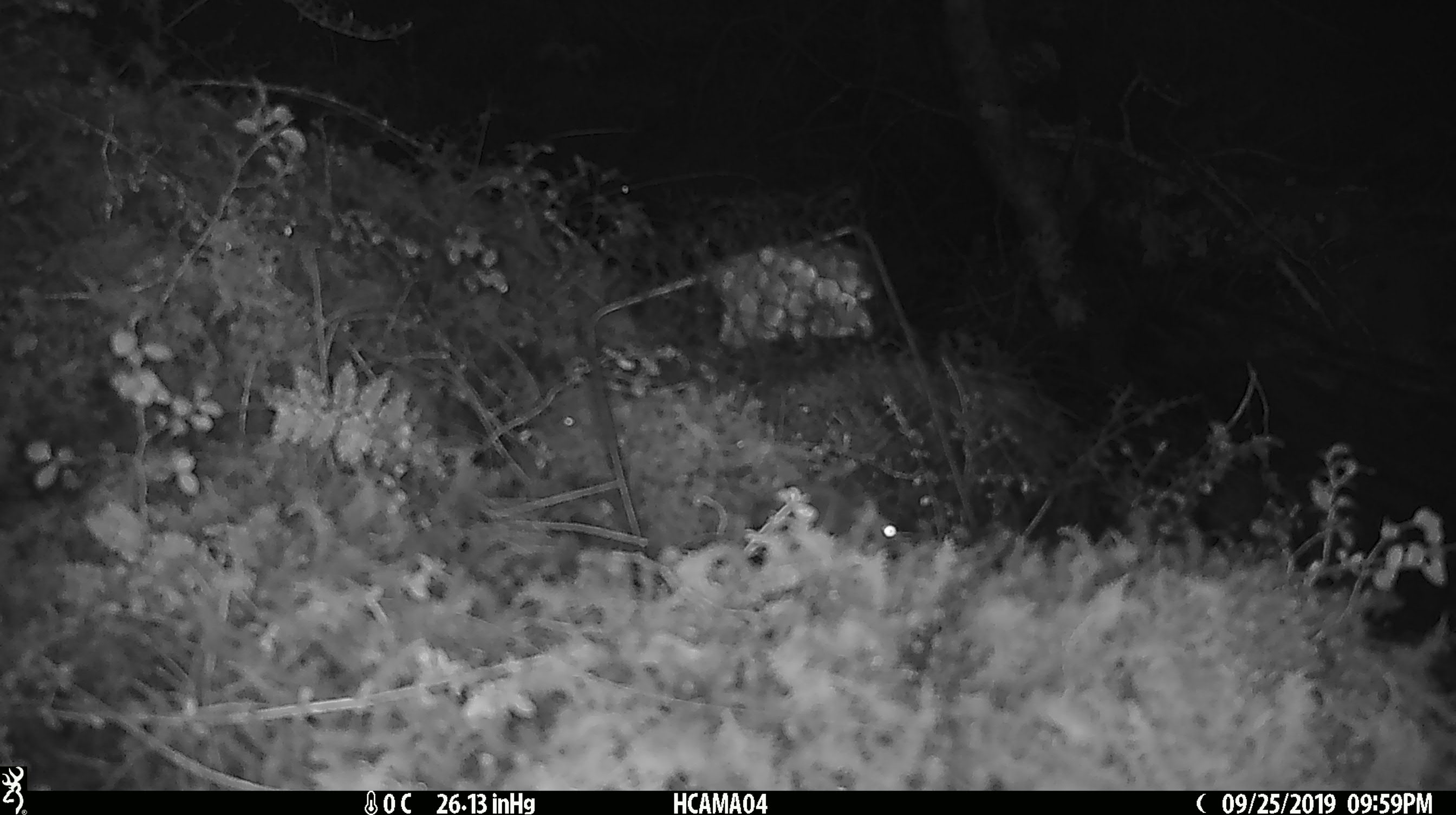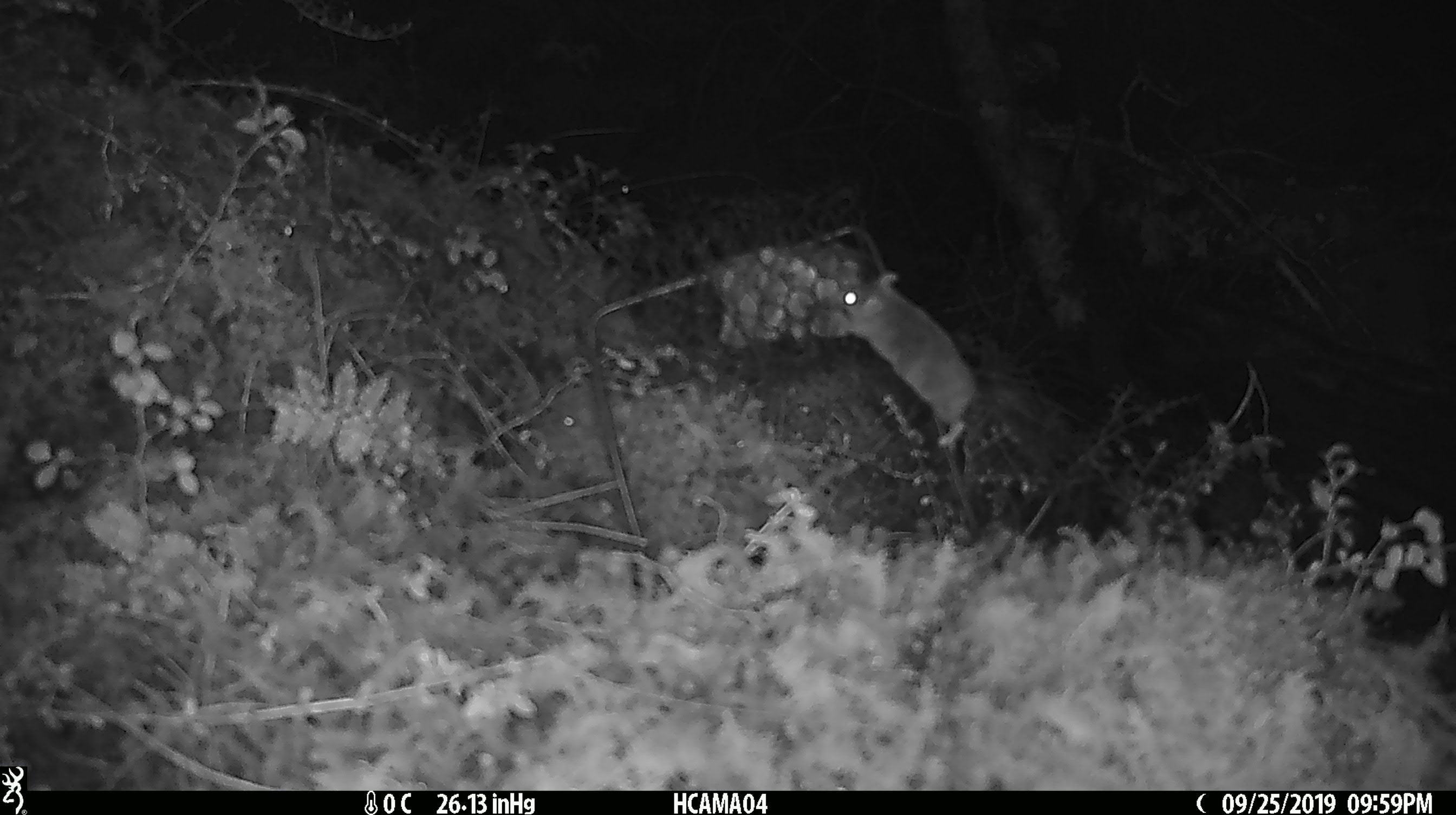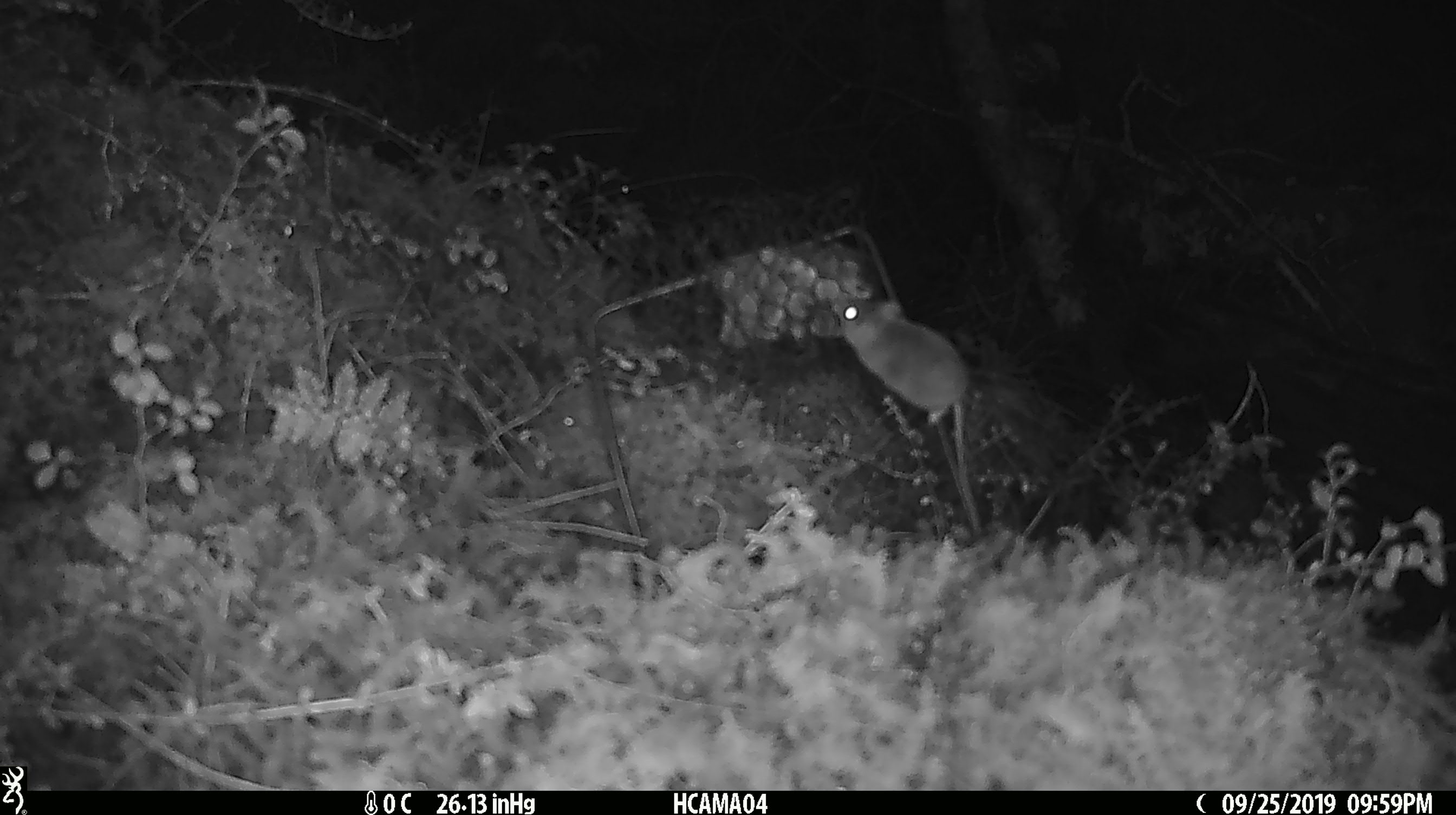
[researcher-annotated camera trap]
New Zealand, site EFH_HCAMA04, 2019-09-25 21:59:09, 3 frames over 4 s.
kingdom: Animalia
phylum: Chordata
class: Mammalia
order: Rodentia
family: Muridae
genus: Mus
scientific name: Mus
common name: mouse